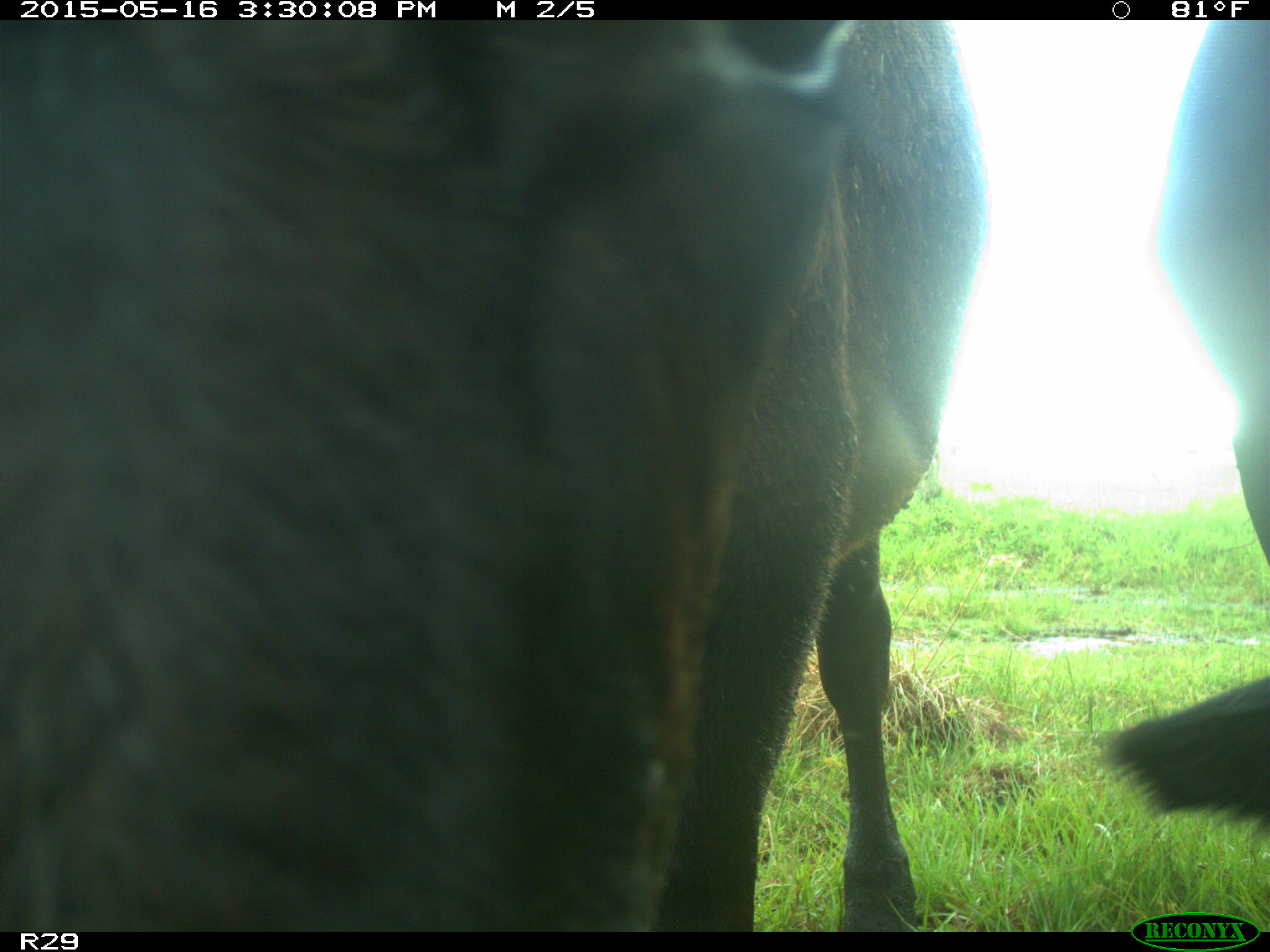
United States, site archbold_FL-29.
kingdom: Animalia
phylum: Chordata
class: Mammalia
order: Artiodactyla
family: Bovidae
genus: Bos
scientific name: Bos taurus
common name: domestic cow